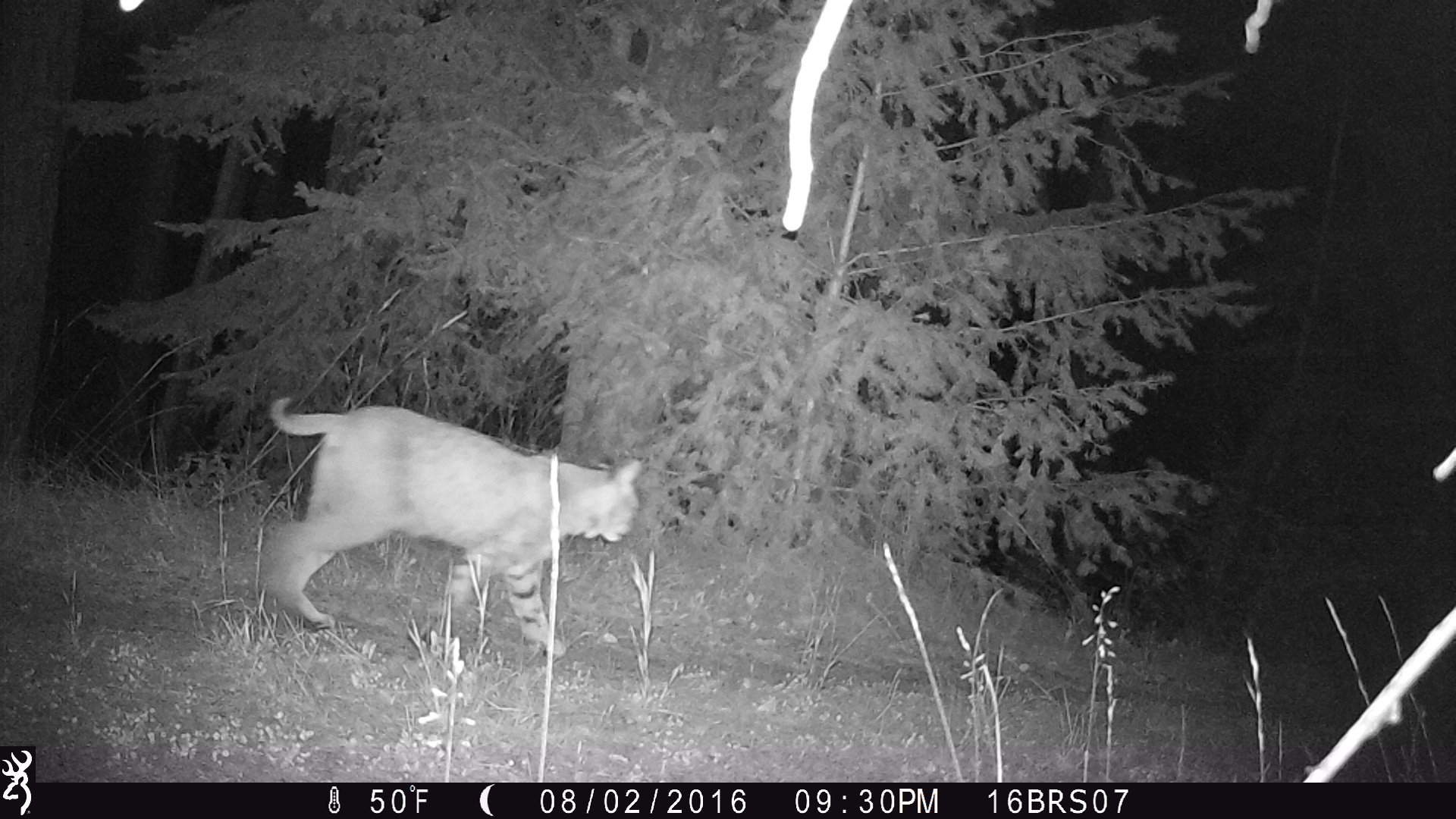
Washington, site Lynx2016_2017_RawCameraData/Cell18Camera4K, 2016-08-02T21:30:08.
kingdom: Animalia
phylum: Chordata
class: Mammalia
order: Carnivora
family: Felidae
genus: Lynx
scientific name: Lynx rufus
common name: bobcat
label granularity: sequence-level